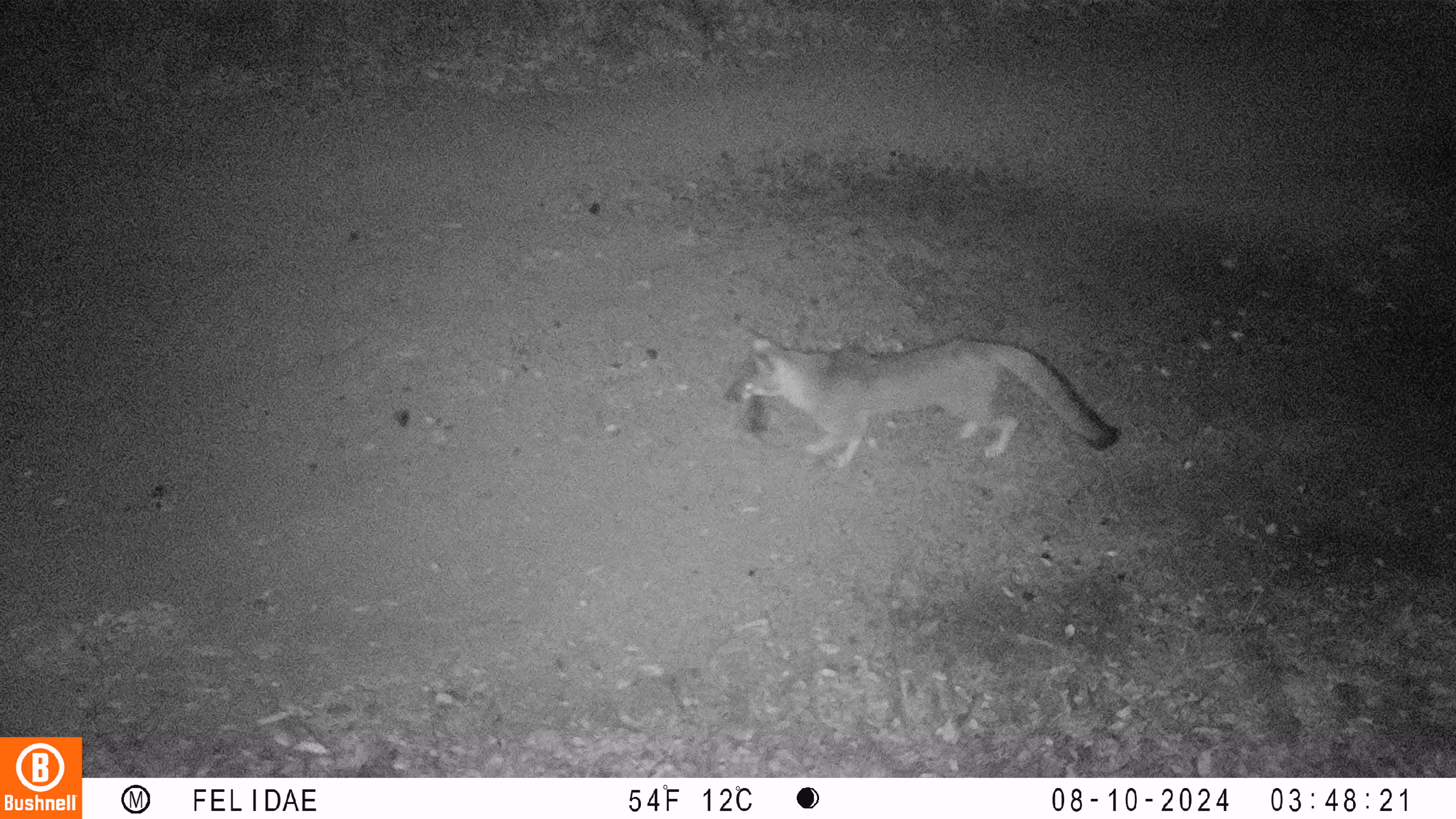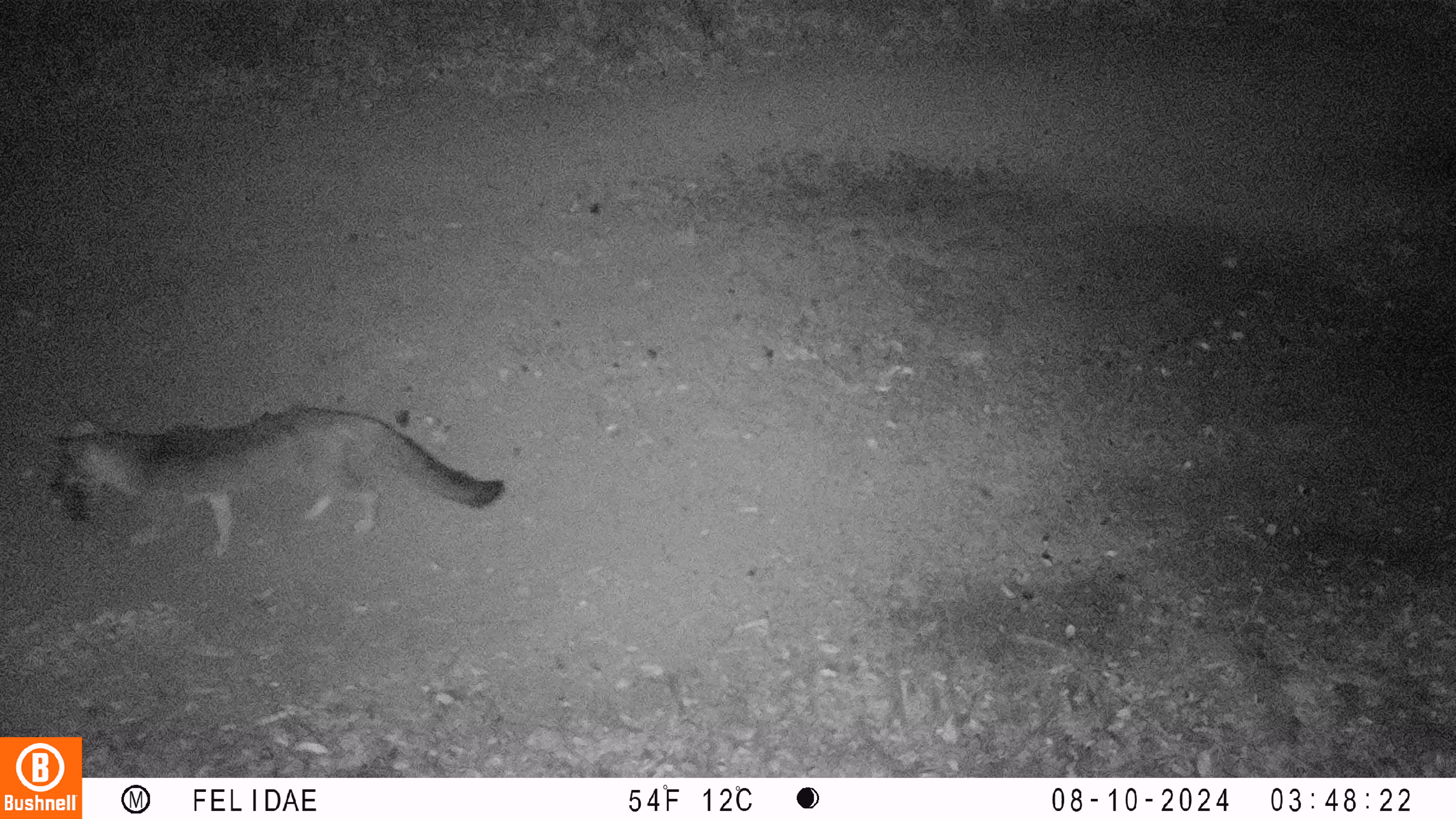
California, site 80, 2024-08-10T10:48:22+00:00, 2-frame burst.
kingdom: Animalia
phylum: Chordata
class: Mammalia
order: Carnivora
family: Canidae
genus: Urocyon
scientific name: Urocyon cinereoargenteus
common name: gray fox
Gray fox (Urocyon cinereoargenteus).